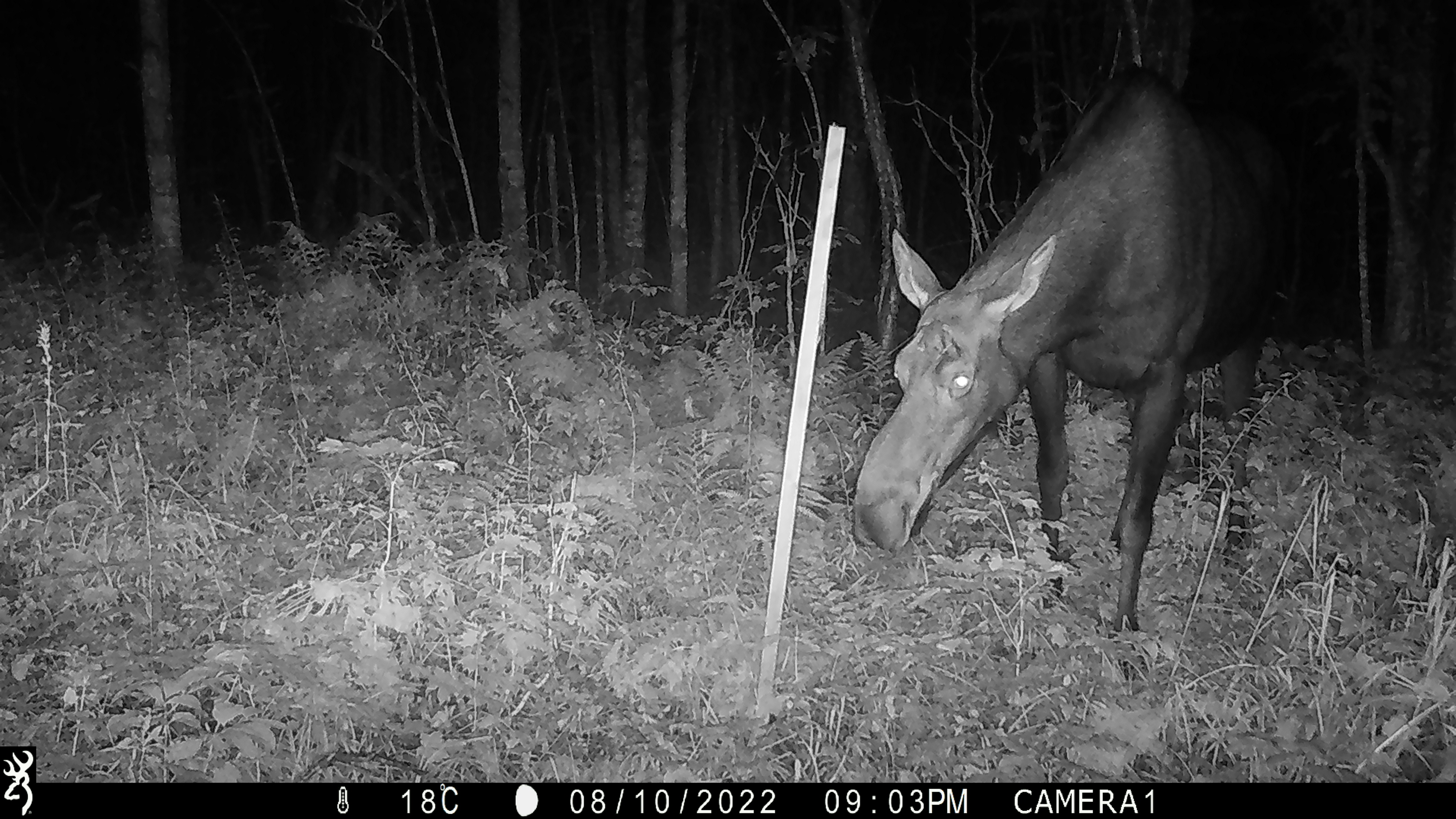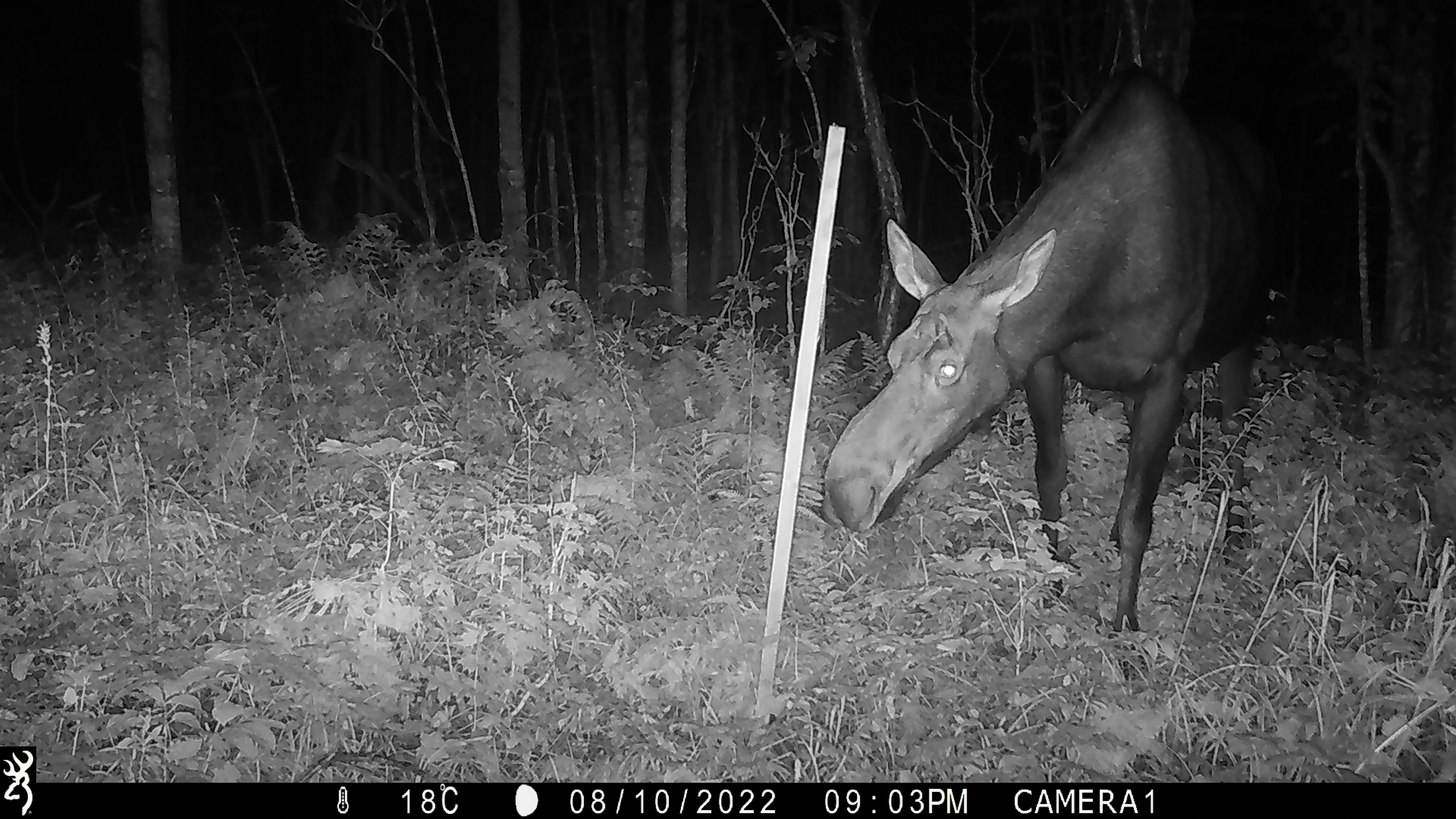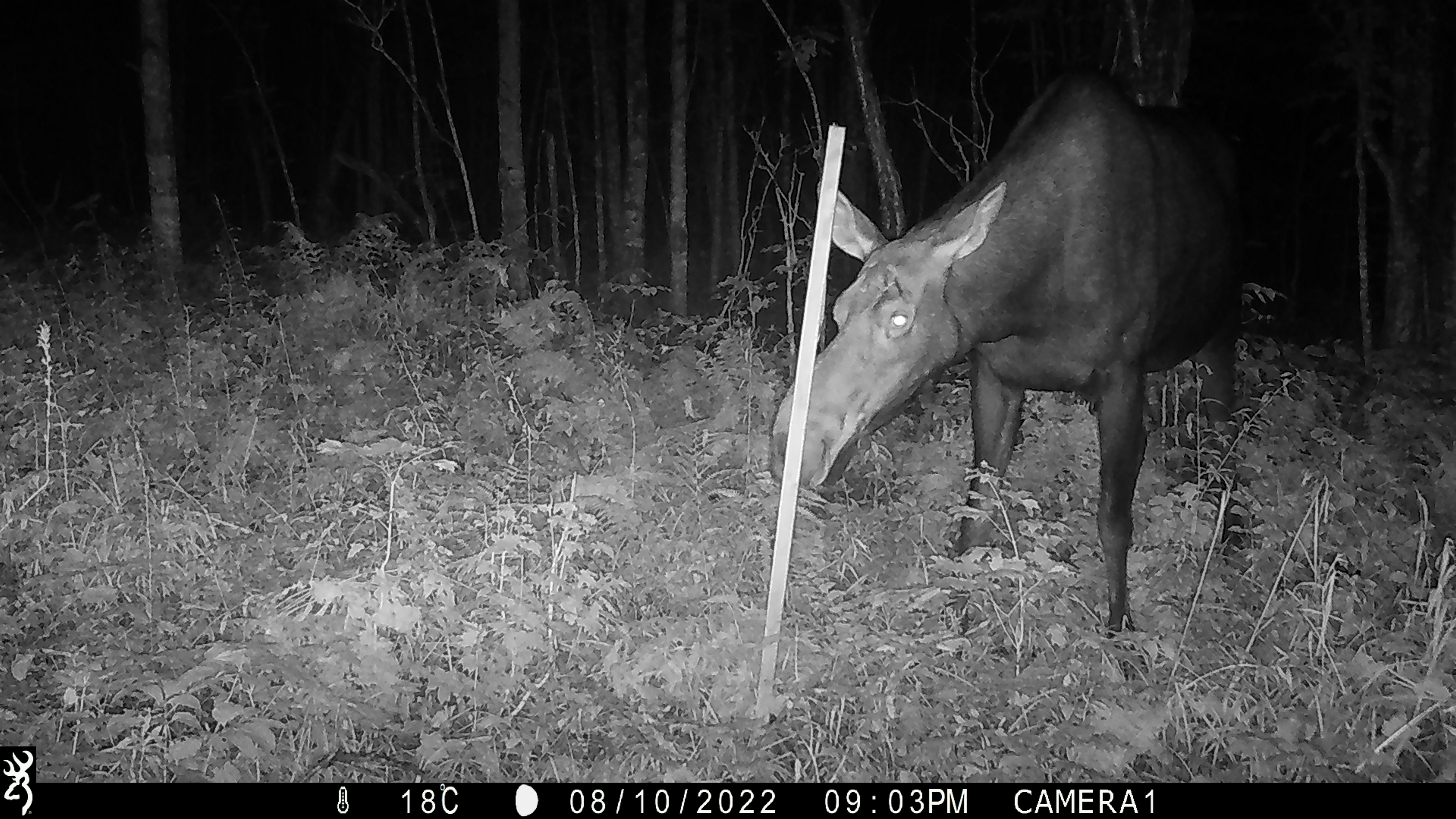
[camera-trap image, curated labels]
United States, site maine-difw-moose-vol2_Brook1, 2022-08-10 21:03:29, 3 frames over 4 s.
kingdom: Animalia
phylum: Chordata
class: Mammalia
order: Artiodactyla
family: Cervidae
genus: Alces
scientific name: Alces alces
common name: moose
Moose (Alces alces).